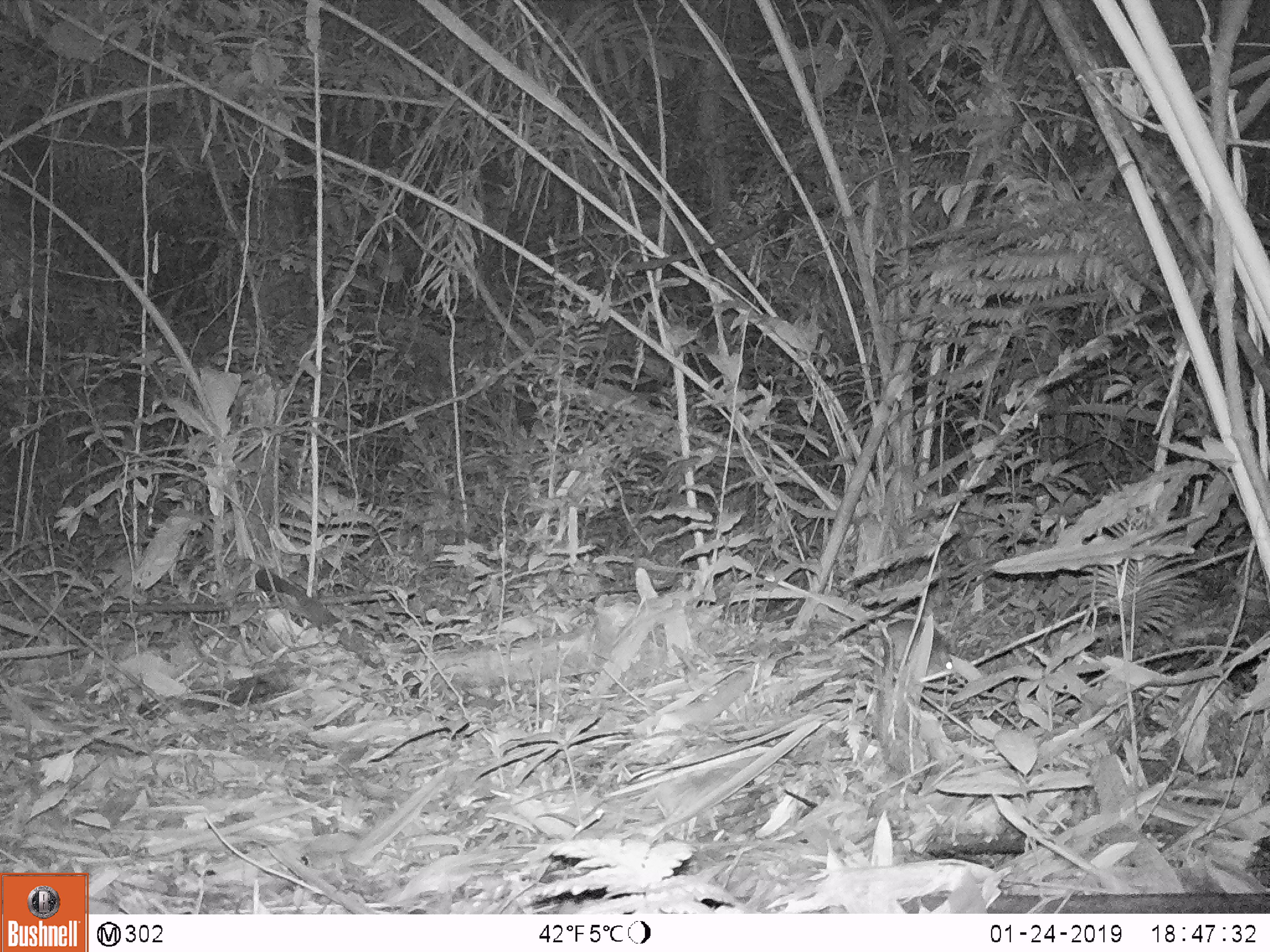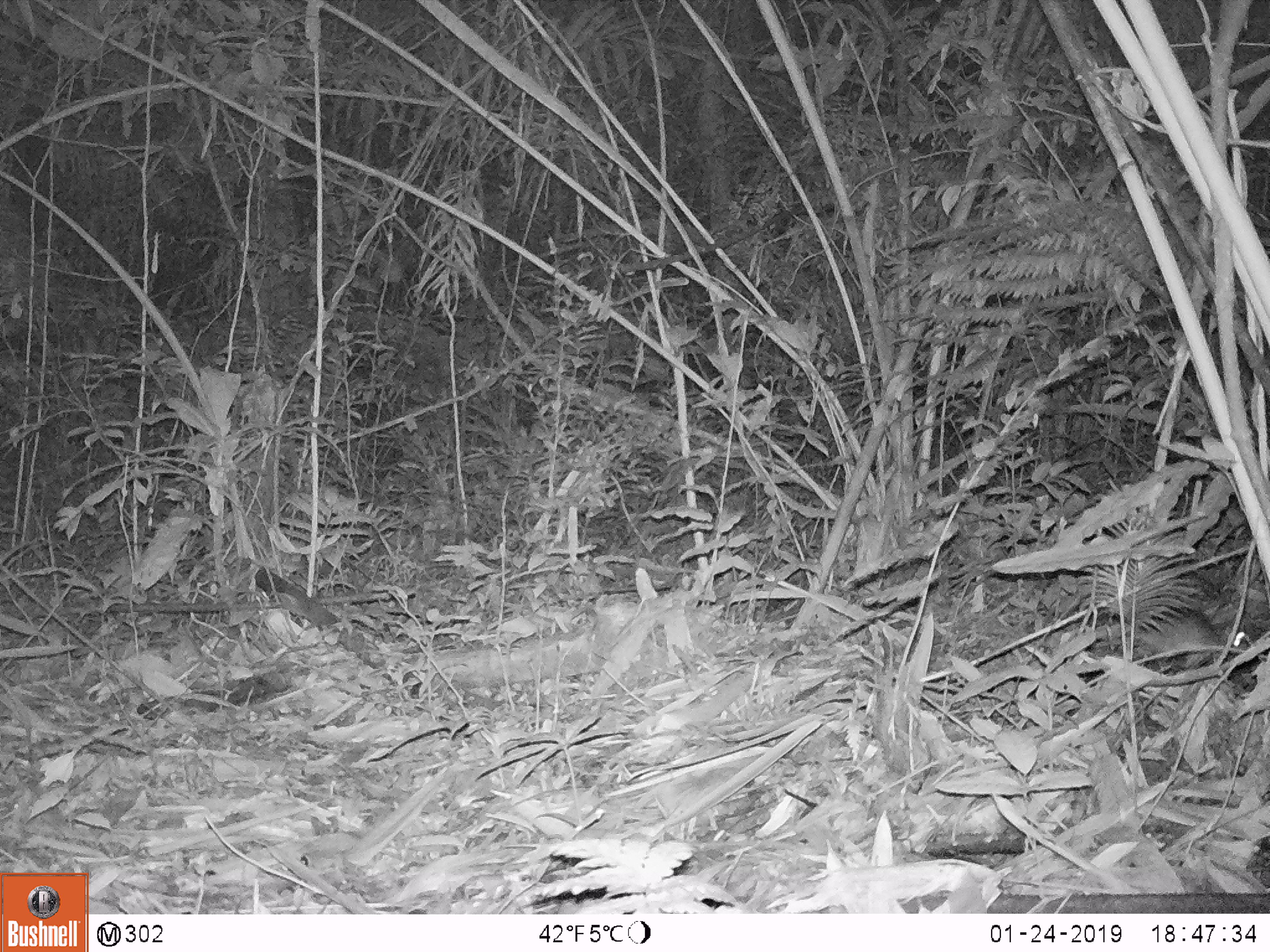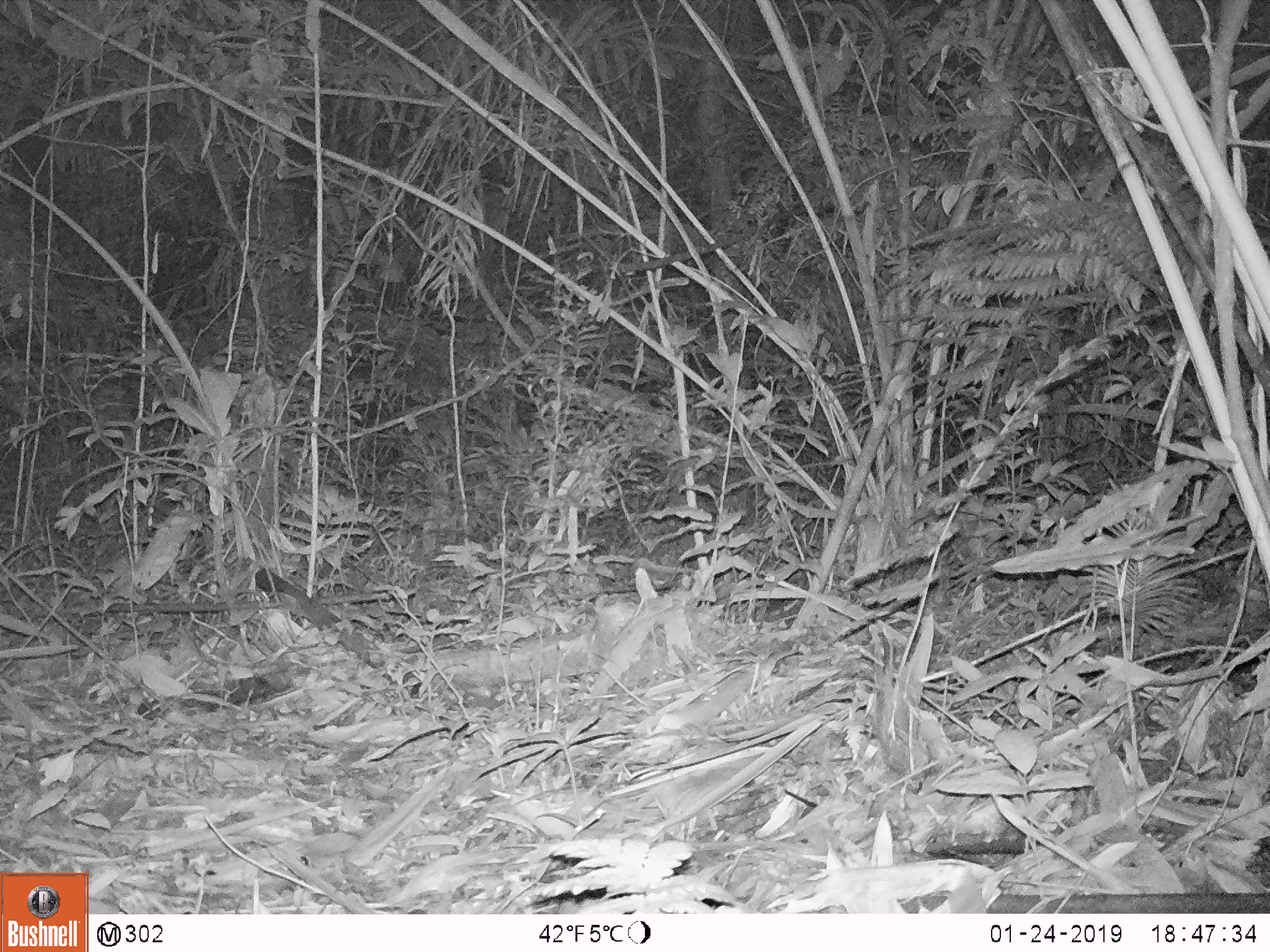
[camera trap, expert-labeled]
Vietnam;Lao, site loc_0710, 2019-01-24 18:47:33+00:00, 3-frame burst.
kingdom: Animalia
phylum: Chordata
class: Mammalia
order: Rodentia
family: Muridae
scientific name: Muridae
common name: old-world mice and rats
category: unidentified murid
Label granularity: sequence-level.